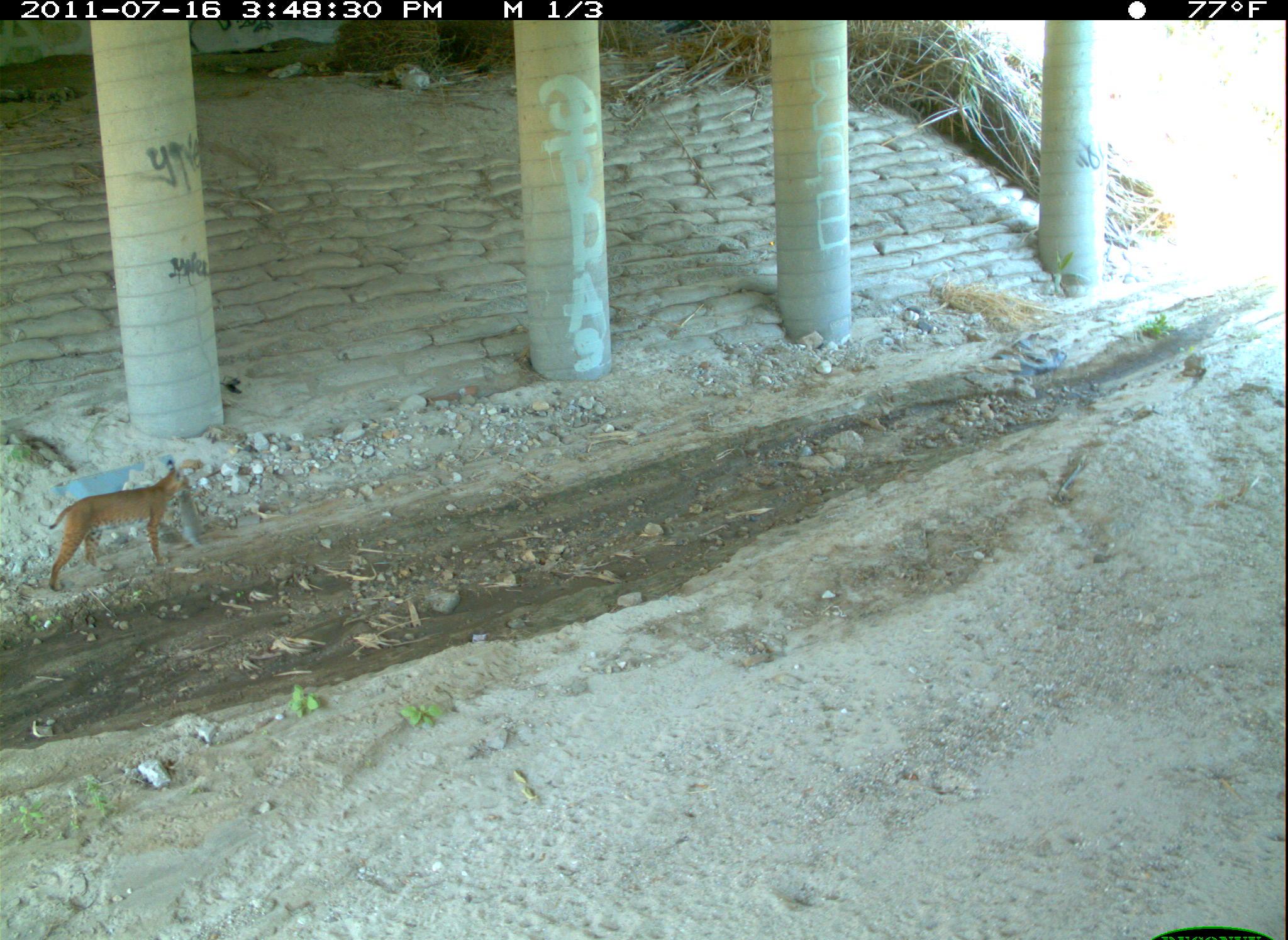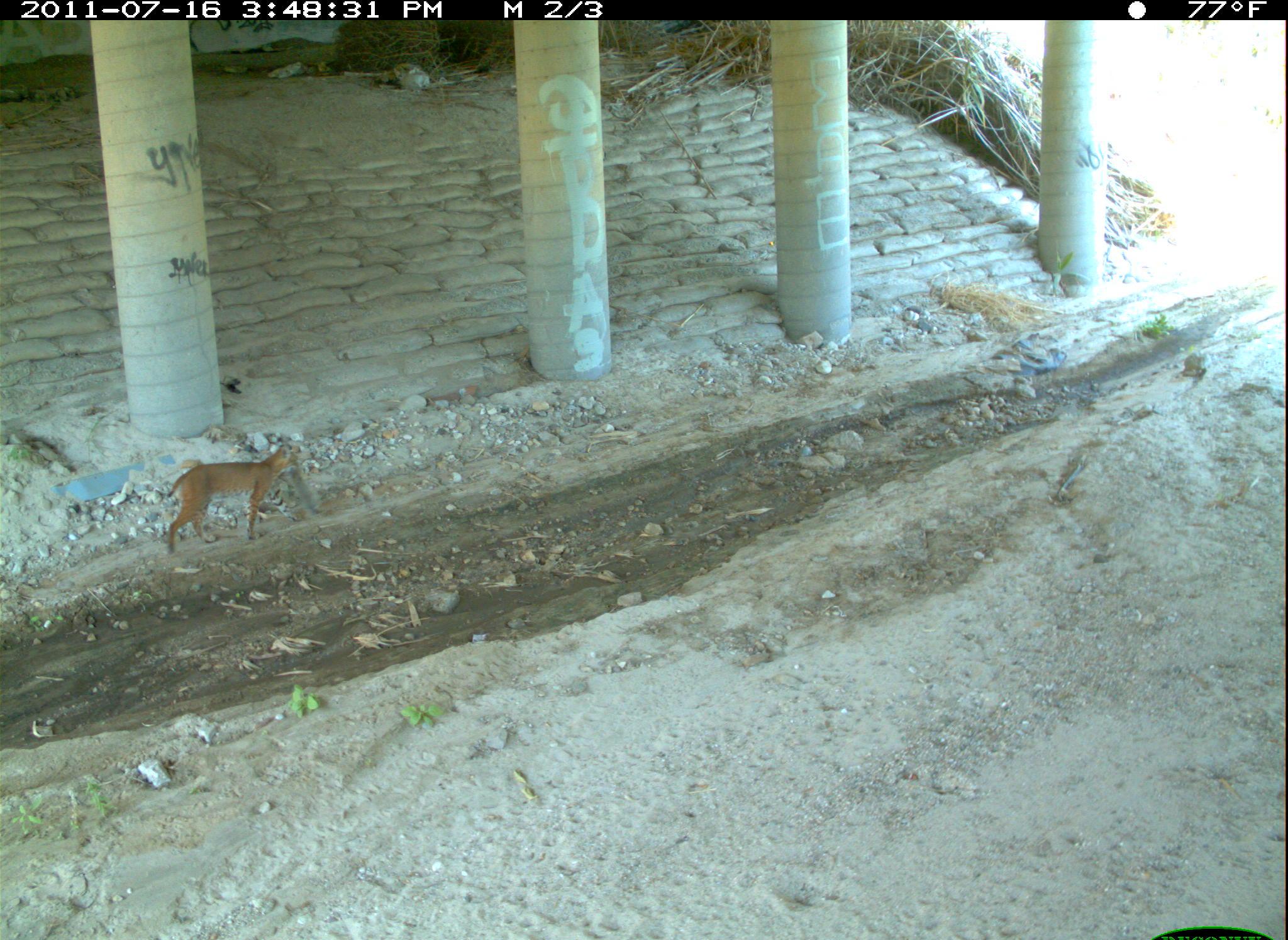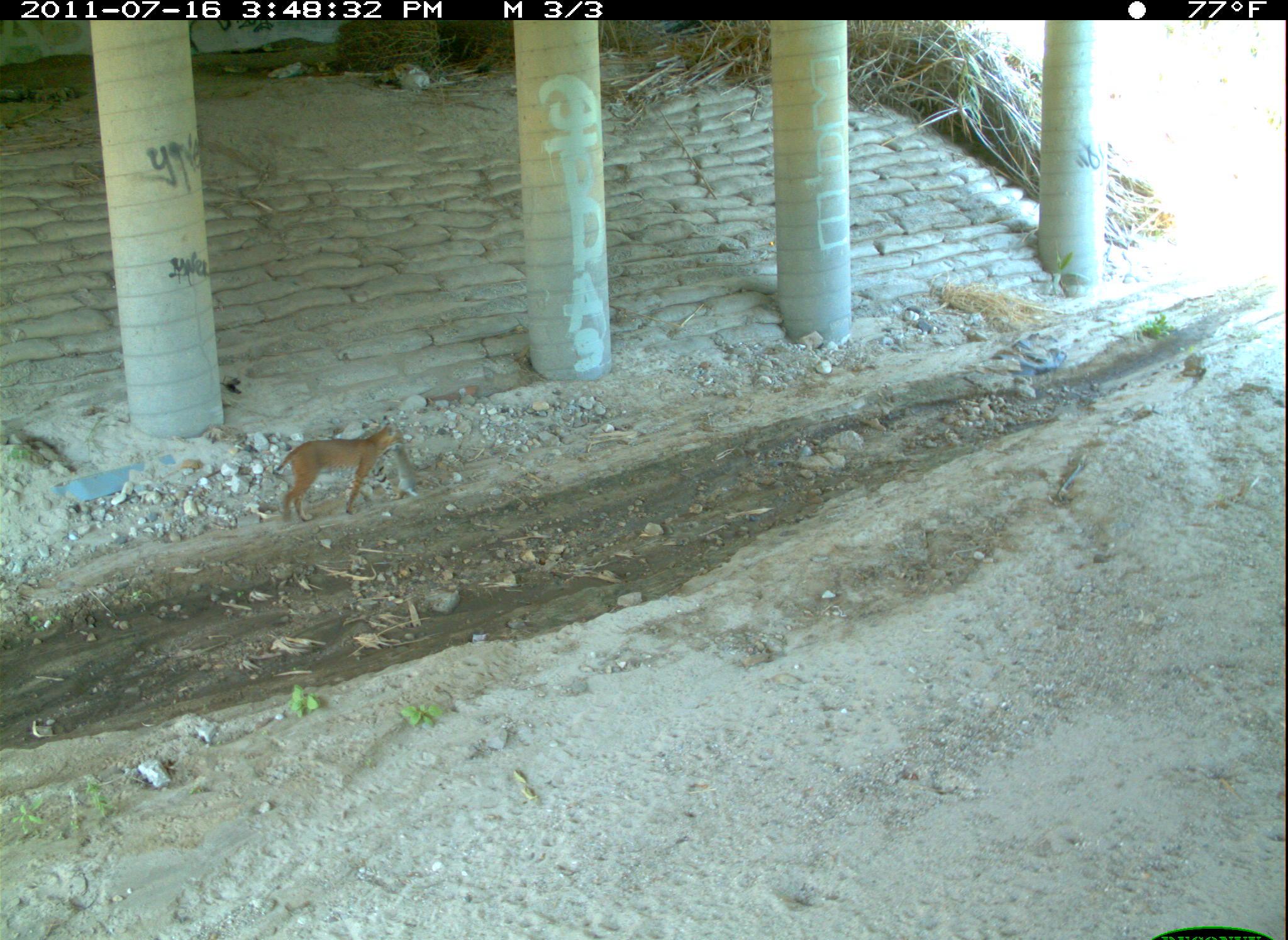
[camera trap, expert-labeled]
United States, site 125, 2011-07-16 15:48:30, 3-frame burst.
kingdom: Animalia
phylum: Chordata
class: Mammalia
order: Carnivora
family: Felidae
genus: Lynx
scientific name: Lynx rufus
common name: bobcat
Bobcat (Lynx rufus).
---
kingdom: Animalia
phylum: Chordata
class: Mammalia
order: Lagomorpha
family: Leporidae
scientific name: Leporidae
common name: rabbits and hares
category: rabbit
Rabbit (rabbits and hares) (Leporidae).